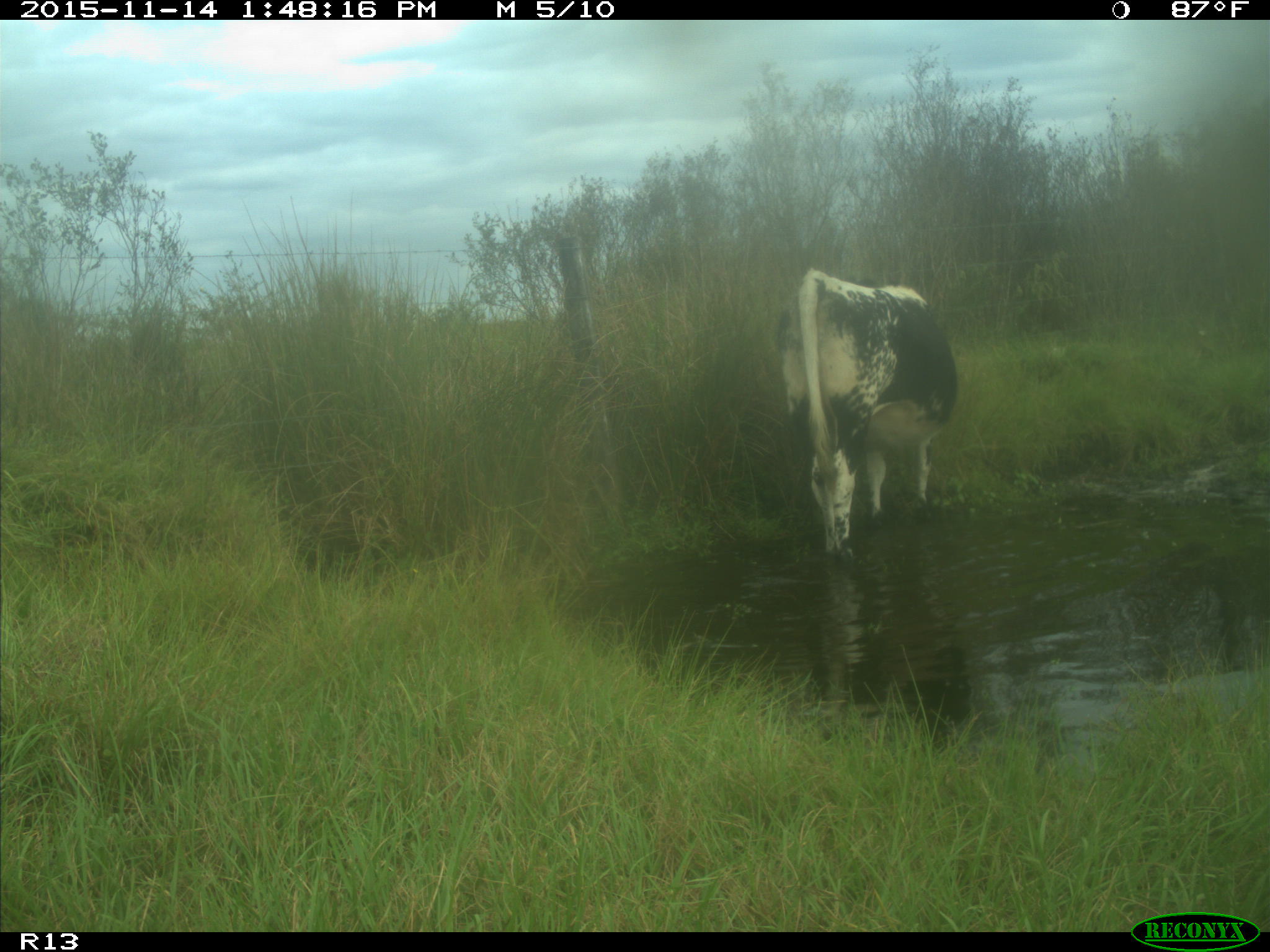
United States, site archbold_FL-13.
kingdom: Animalia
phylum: Chordata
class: Mammalia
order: Artiodactyla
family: Bovidae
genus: Bos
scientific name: Bos taurus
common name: domestic cow